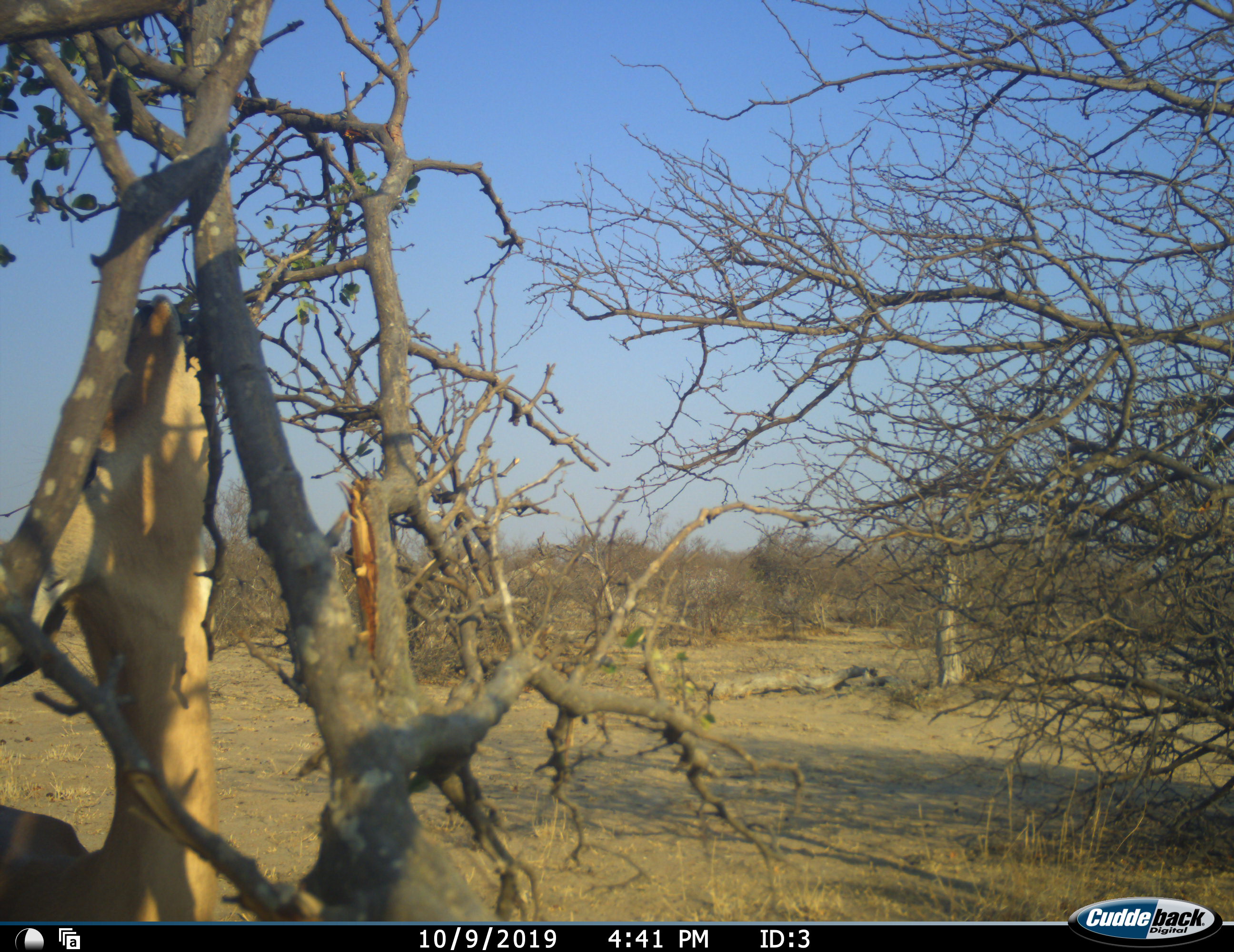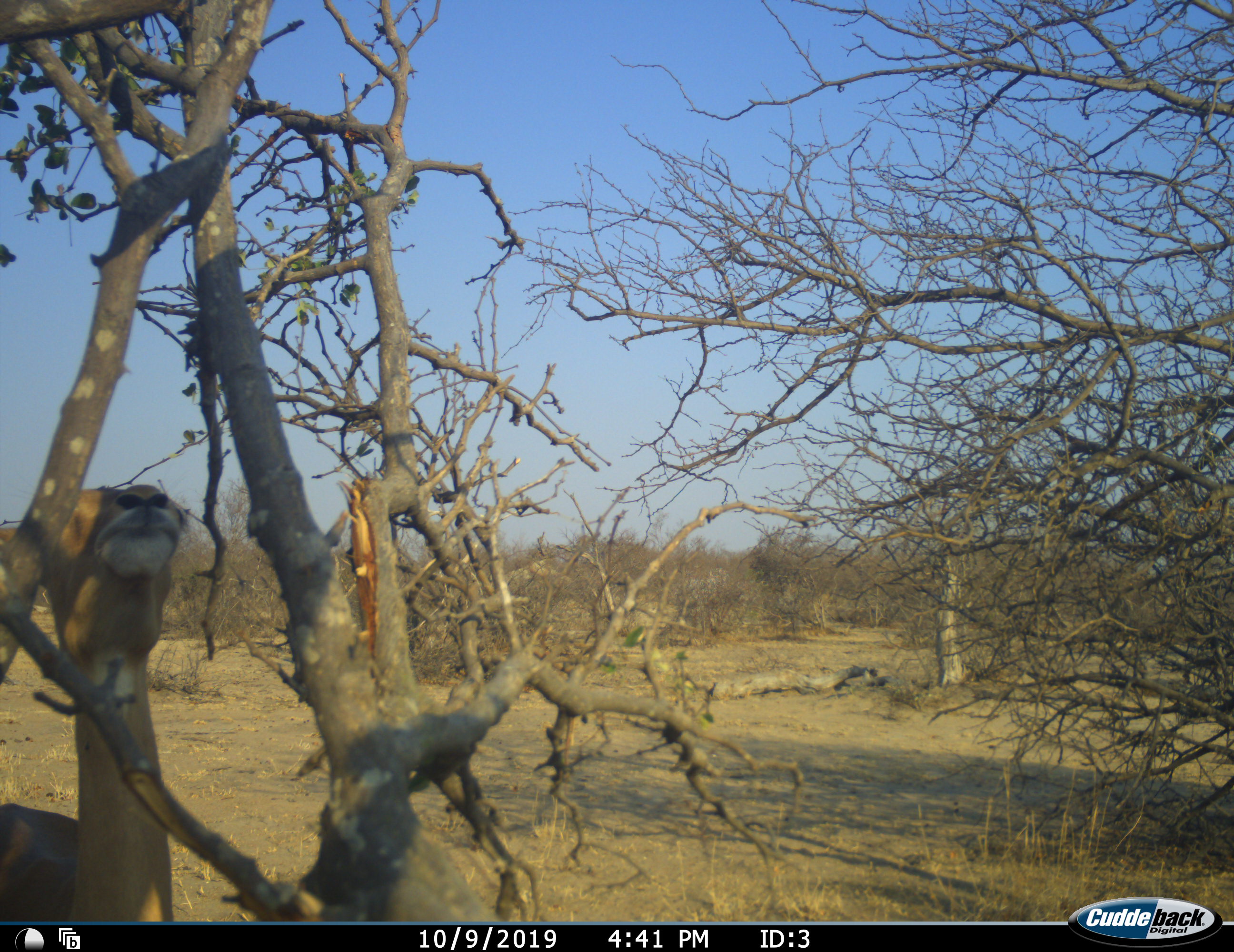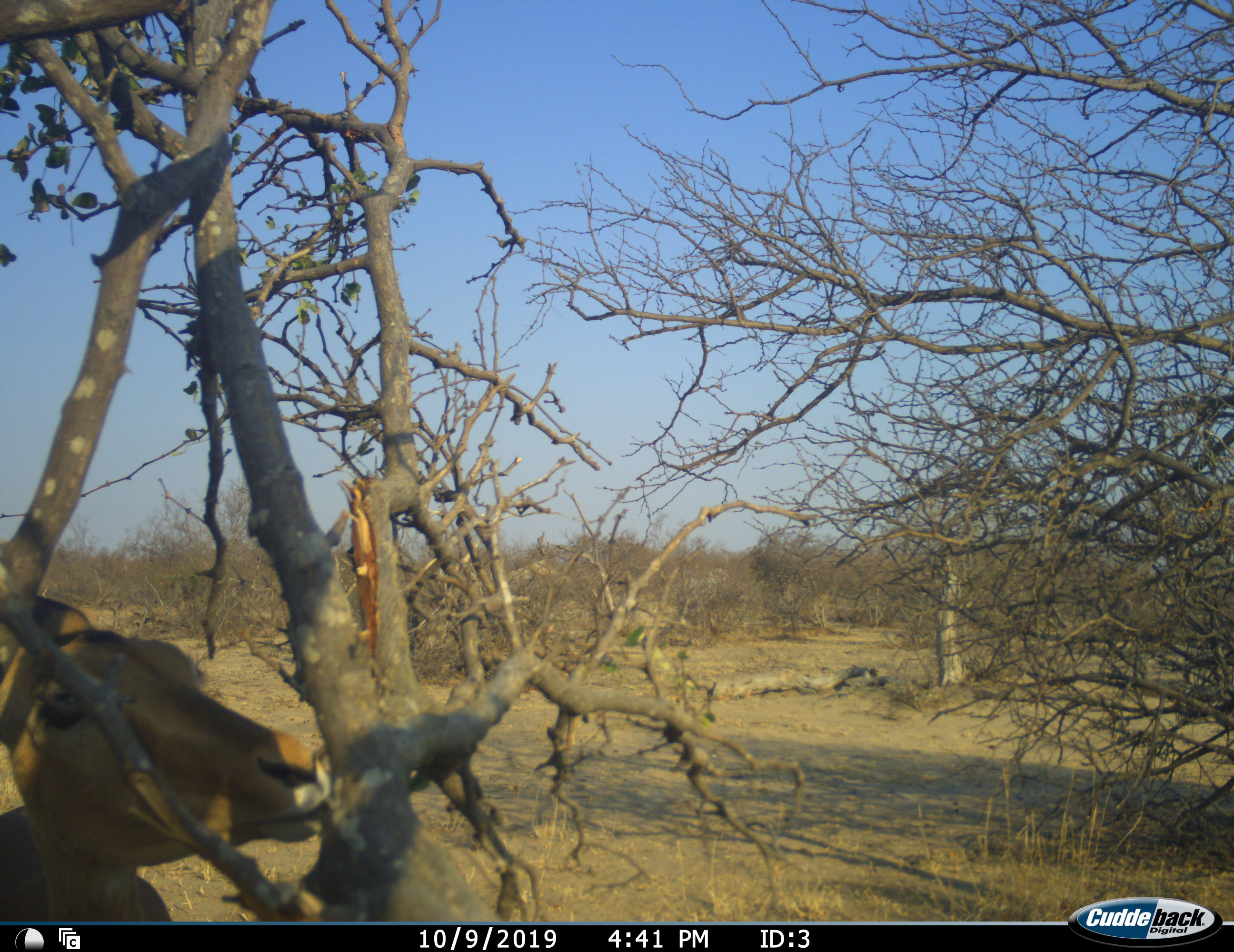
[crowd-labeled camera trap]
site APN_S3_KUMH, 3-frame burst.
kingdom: Animalia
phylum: Chordata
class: Mammalia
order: Artiodactyla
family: Bovidae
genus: Aepyceros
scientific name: Aepyceros melampus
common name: impala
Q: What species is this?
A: Impala (Aepyceros melampus).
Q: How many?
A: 1.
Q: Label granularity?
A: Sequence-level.